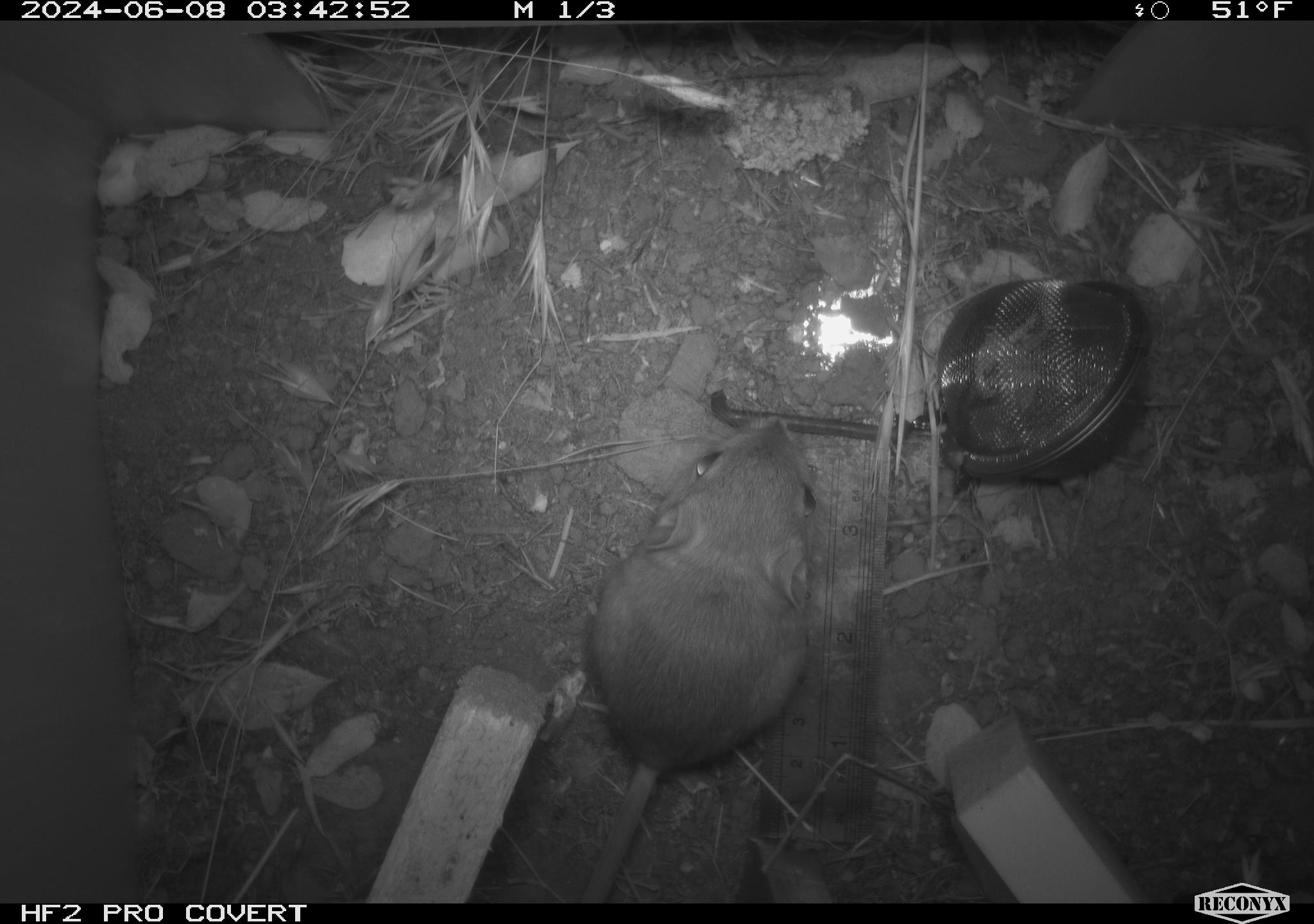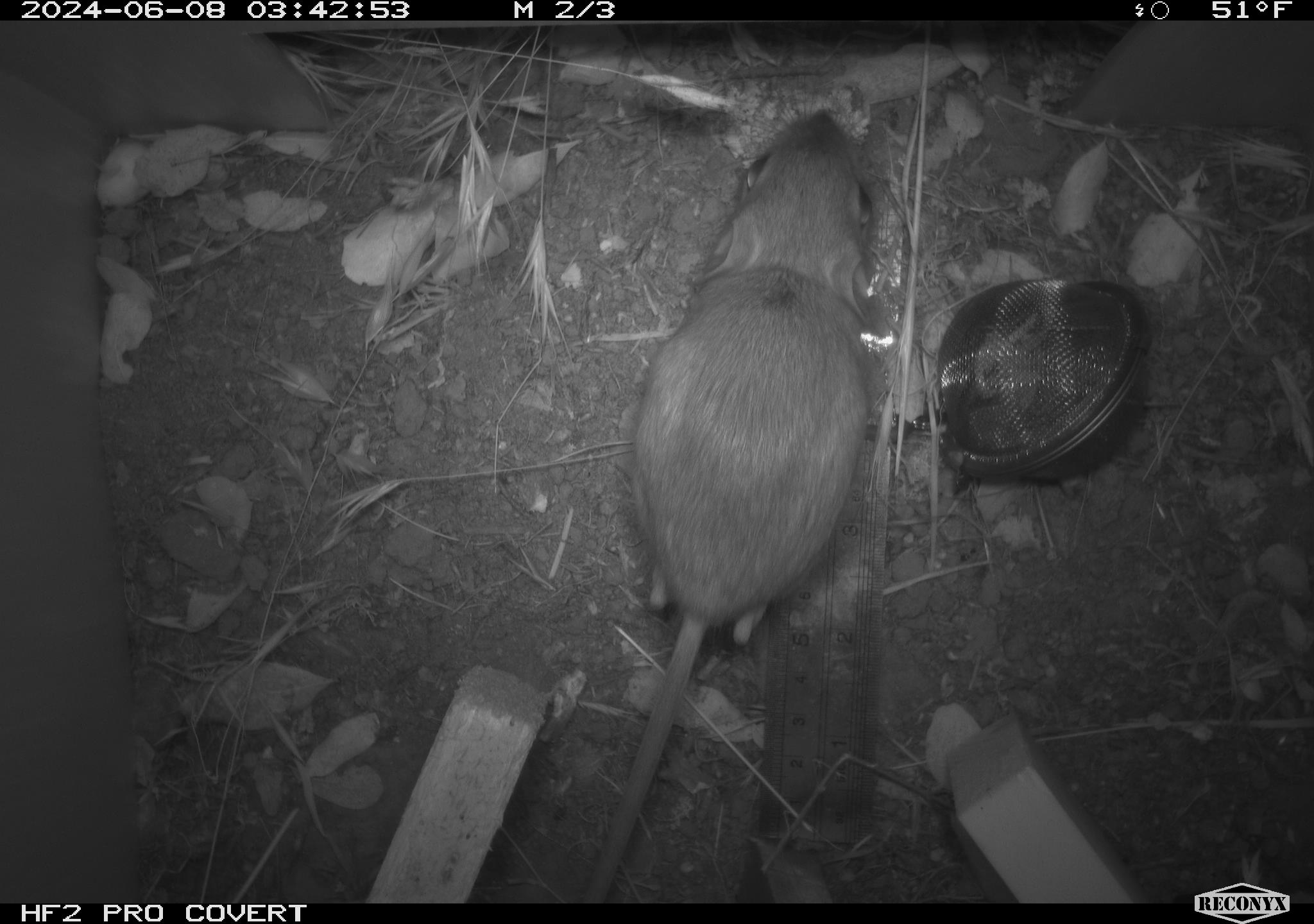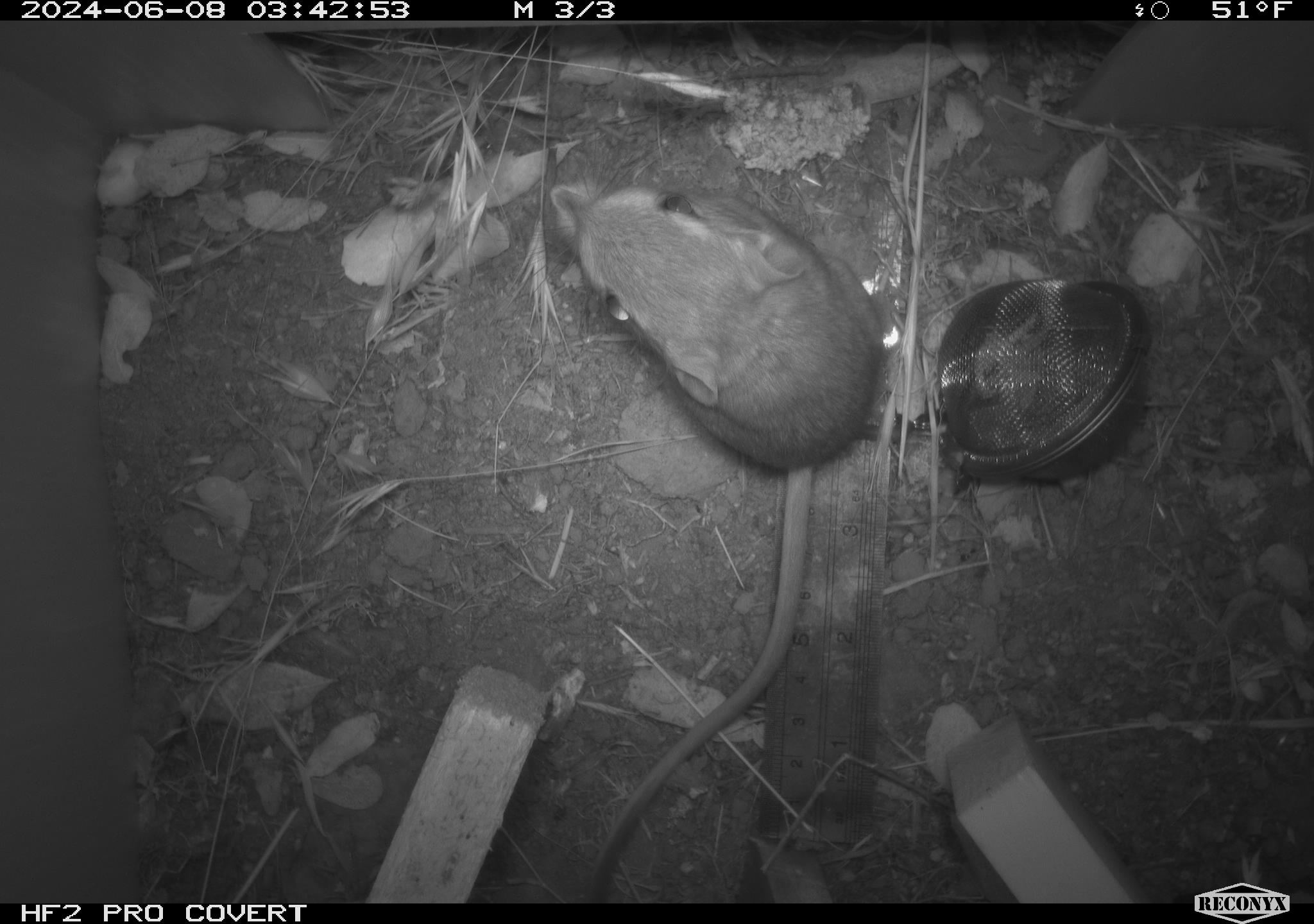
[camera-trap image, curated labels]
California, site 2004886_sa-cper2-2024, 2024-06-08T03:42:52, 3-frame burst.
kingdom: Animalia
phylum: Chordata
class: Mammalia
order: Rodentia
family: Heteromyidae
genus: Dipodomys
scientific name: Dipodomys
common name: kangaroo rats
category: dipodomys species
Dipodomys species (kangaroo rats) (Dipodomys).